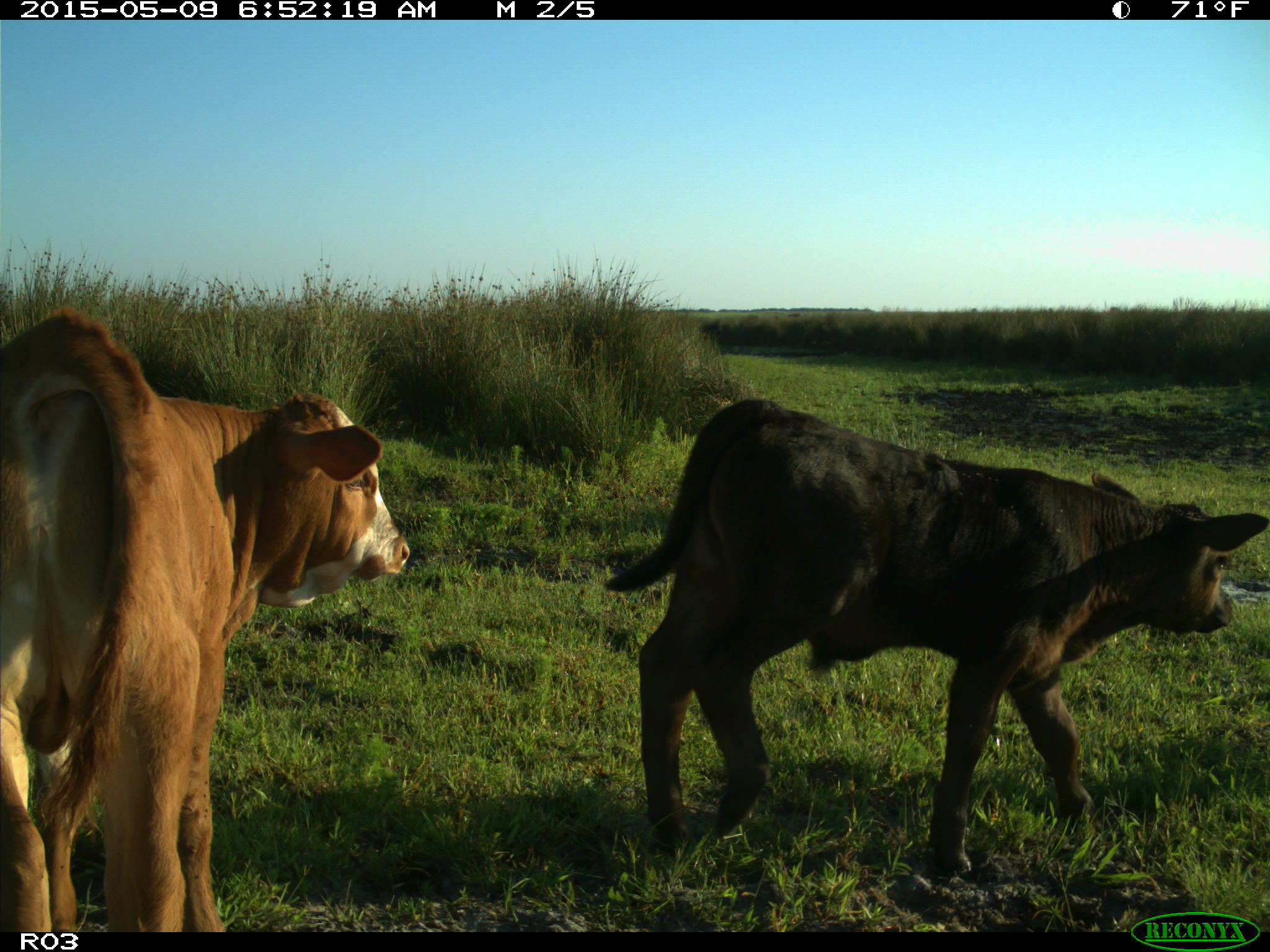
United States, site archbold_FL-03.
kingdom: Animalia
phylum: Chordata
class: Mammalia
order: Artiodactyla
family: Bovidae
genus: Bos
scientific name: Bos taurus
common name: domestic cow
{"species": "Bos taurus (domestic cow)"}